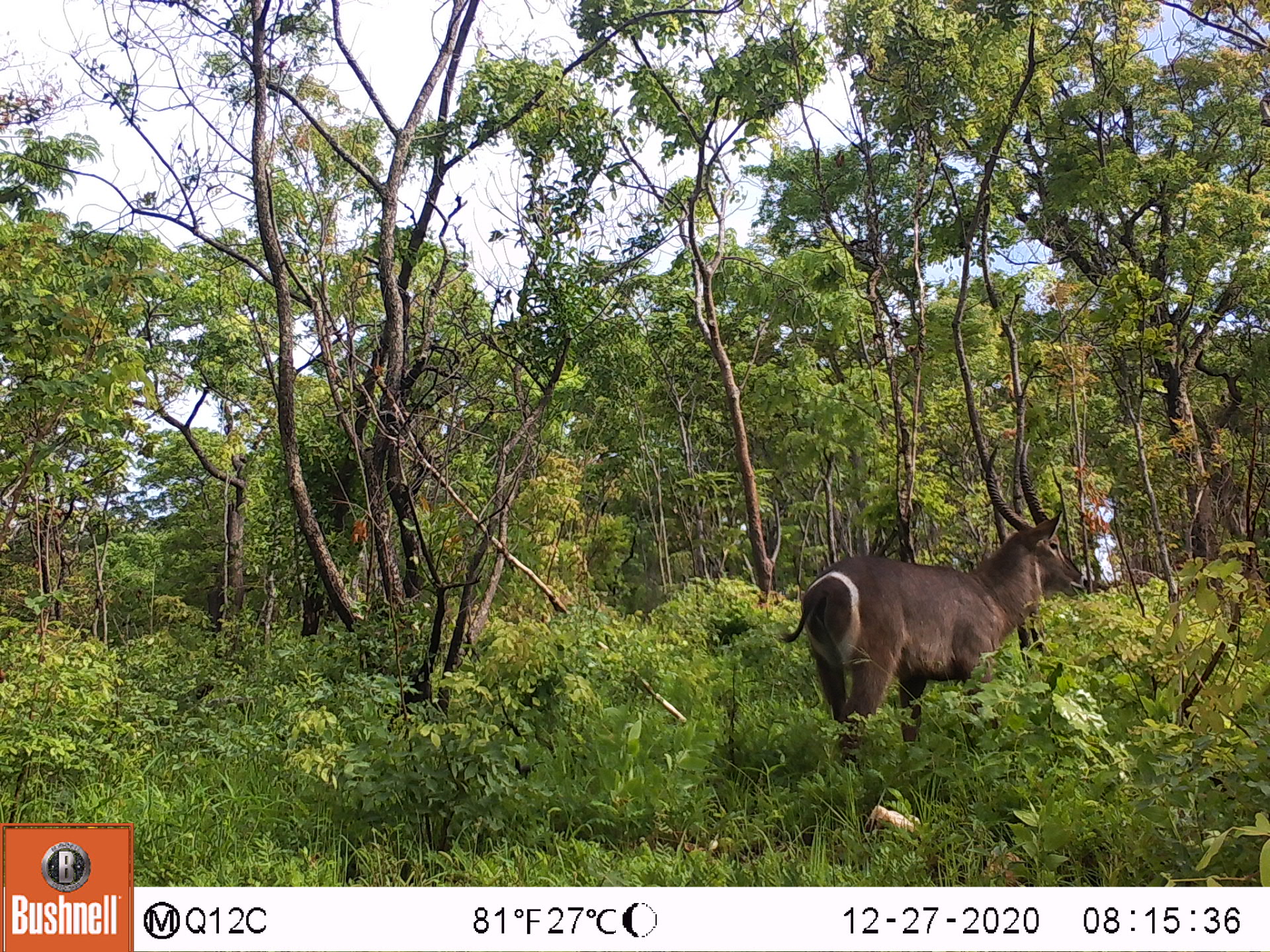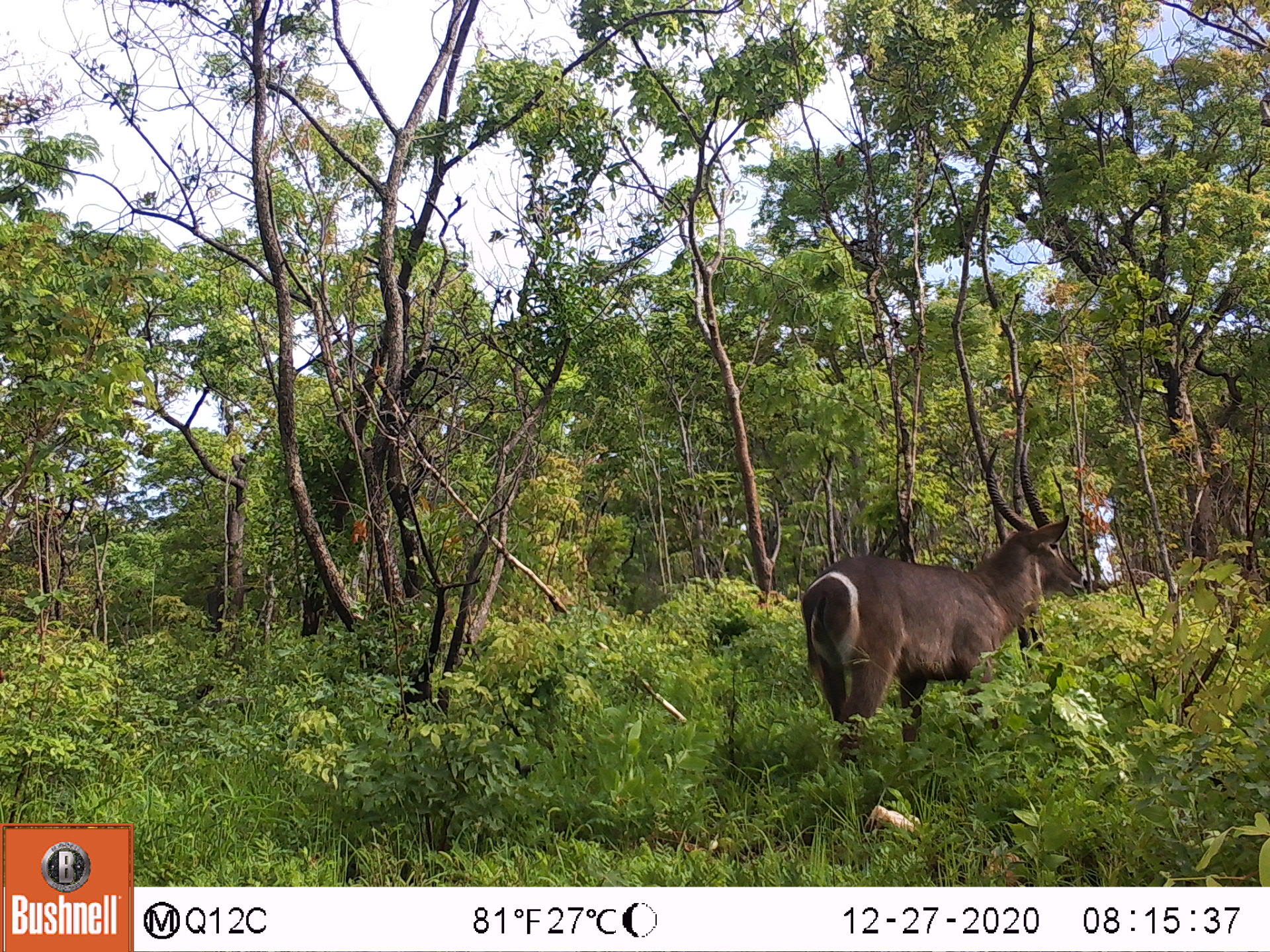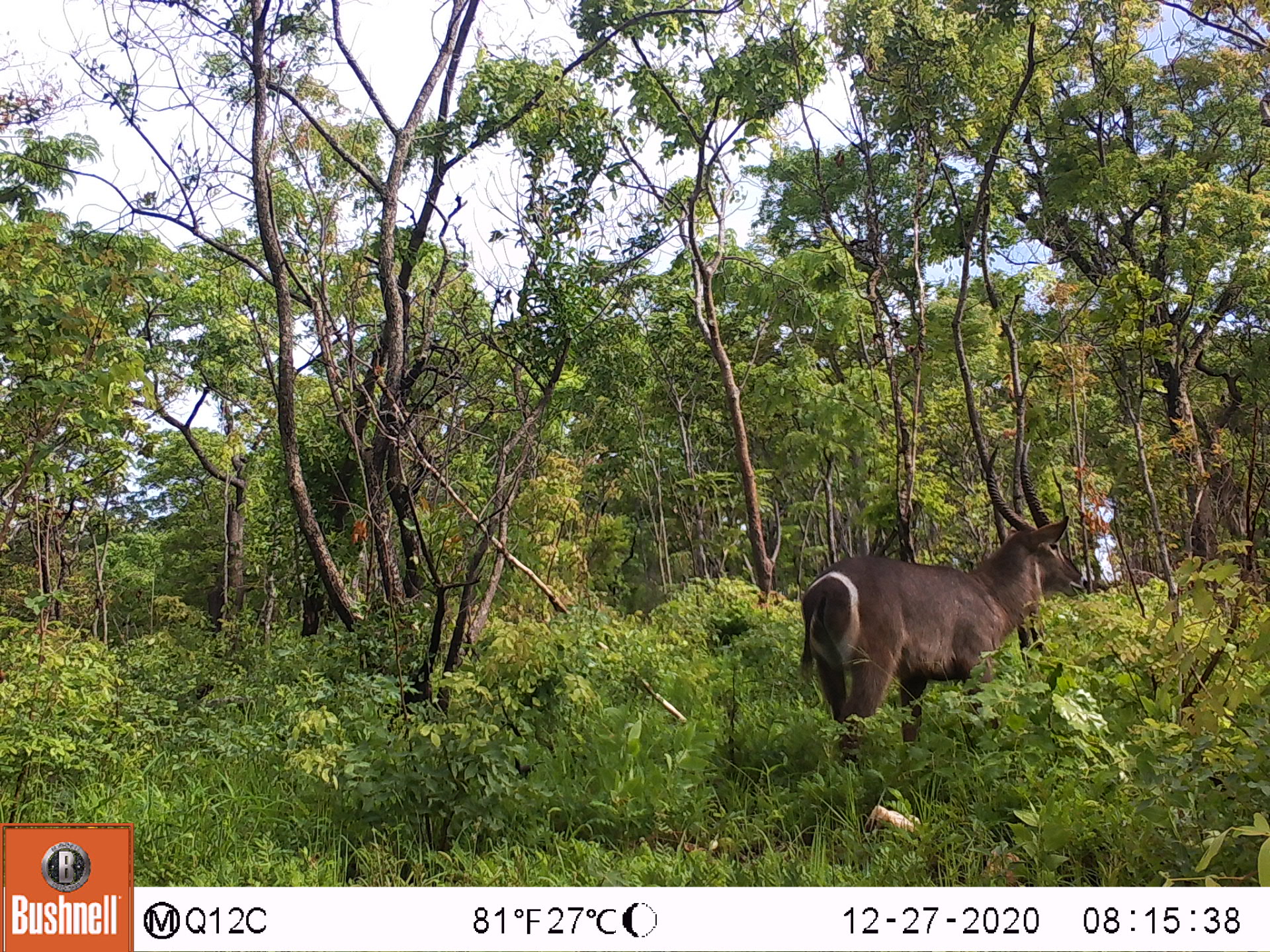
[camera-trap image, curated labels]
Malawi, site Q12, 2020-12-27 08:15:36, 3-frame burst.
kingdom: Animalia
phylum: Chordata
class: Mammalia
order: Artiodactyla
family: Bovidae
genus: Kobus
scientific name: Kobus ellipsiprymnus ellipsiprymnus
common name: common waterbuck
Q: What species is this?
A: Common waterbuck (Kobus ellipsiprymnus ellipsiprymnus).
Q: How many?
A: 1.